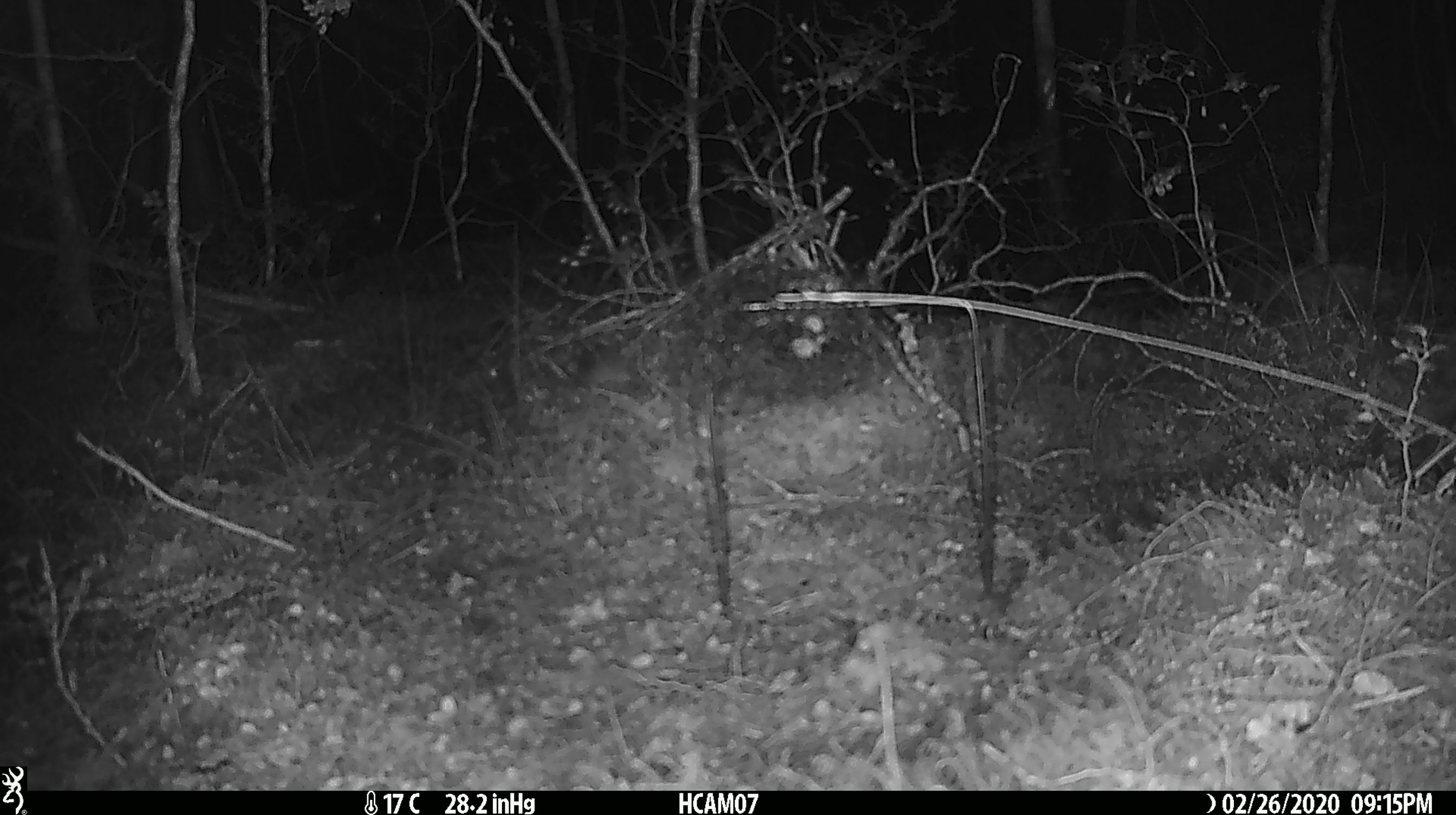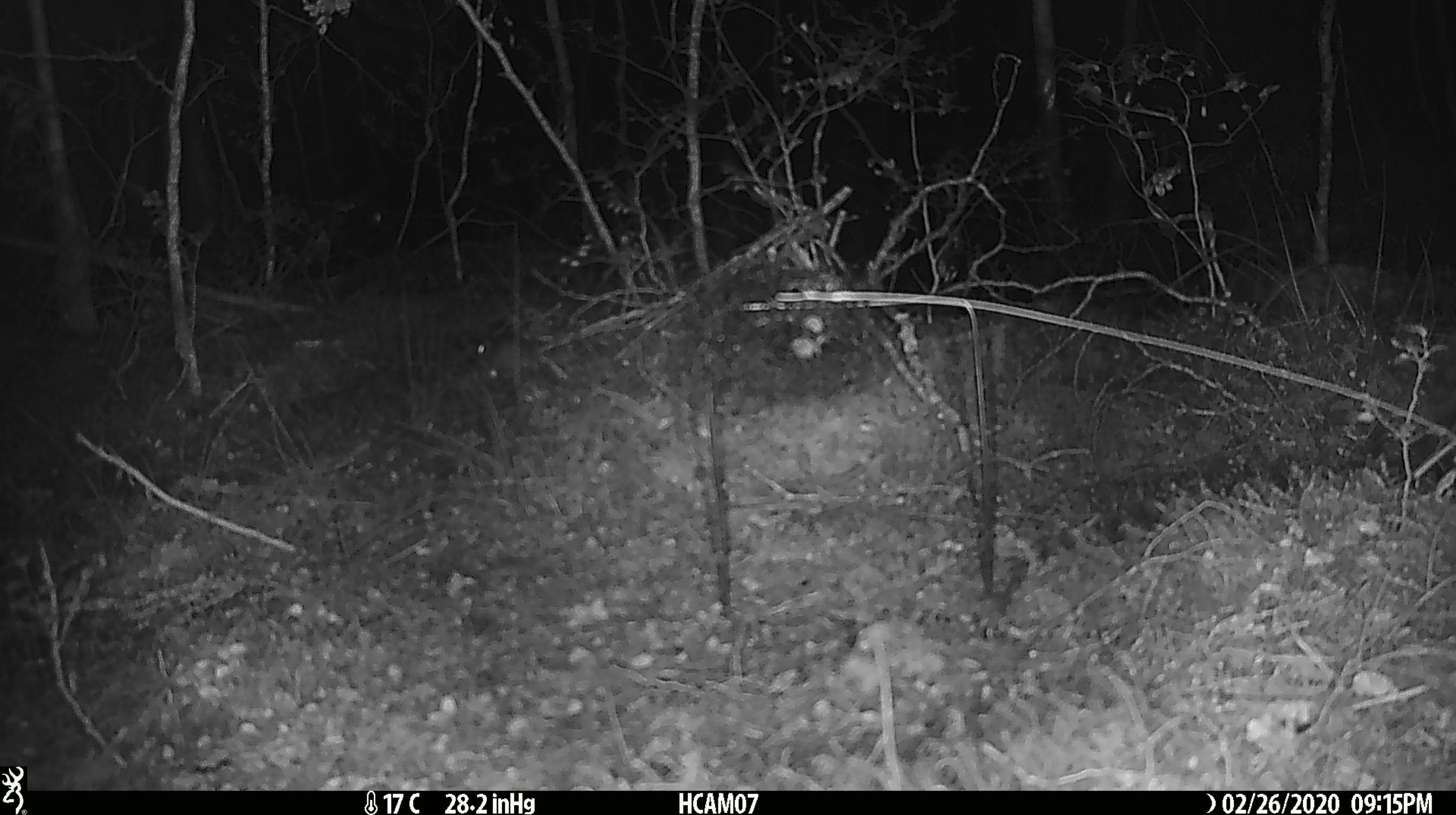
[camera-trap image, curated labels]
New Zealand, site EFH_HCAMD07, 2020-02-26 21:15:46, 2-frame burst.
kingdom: Animalia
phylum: Chordata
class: Mammalia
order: Rodentia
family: Muridae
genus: Mus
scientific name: Mus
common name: mouse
Mouse (Mus).